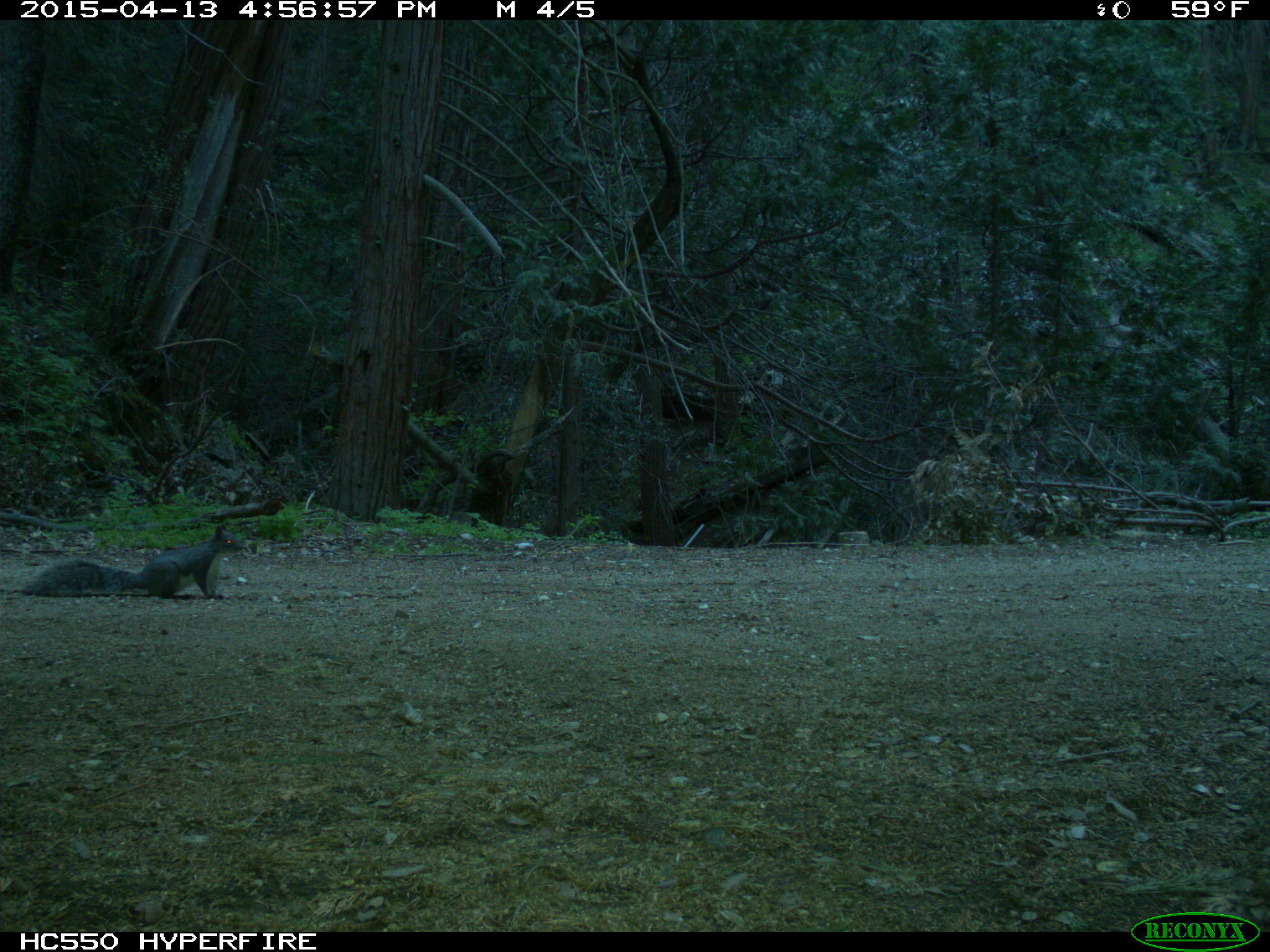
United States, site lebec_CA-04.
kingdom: Animalia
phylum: Chordata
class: Mammalia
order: Rodentia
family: Sciuridae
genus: Sciurus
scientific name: Sciurus carolinensis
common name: eastern gray squirrel